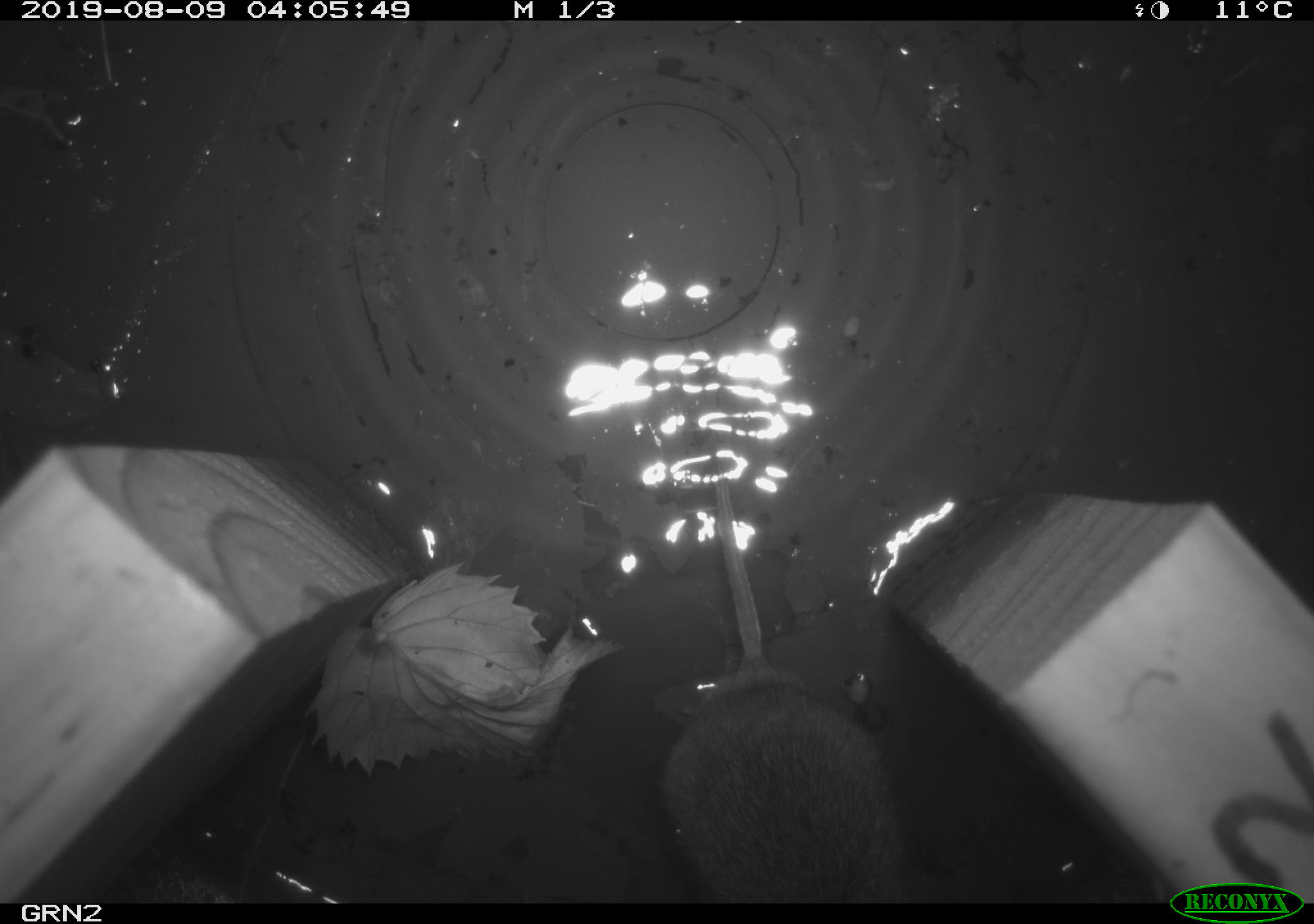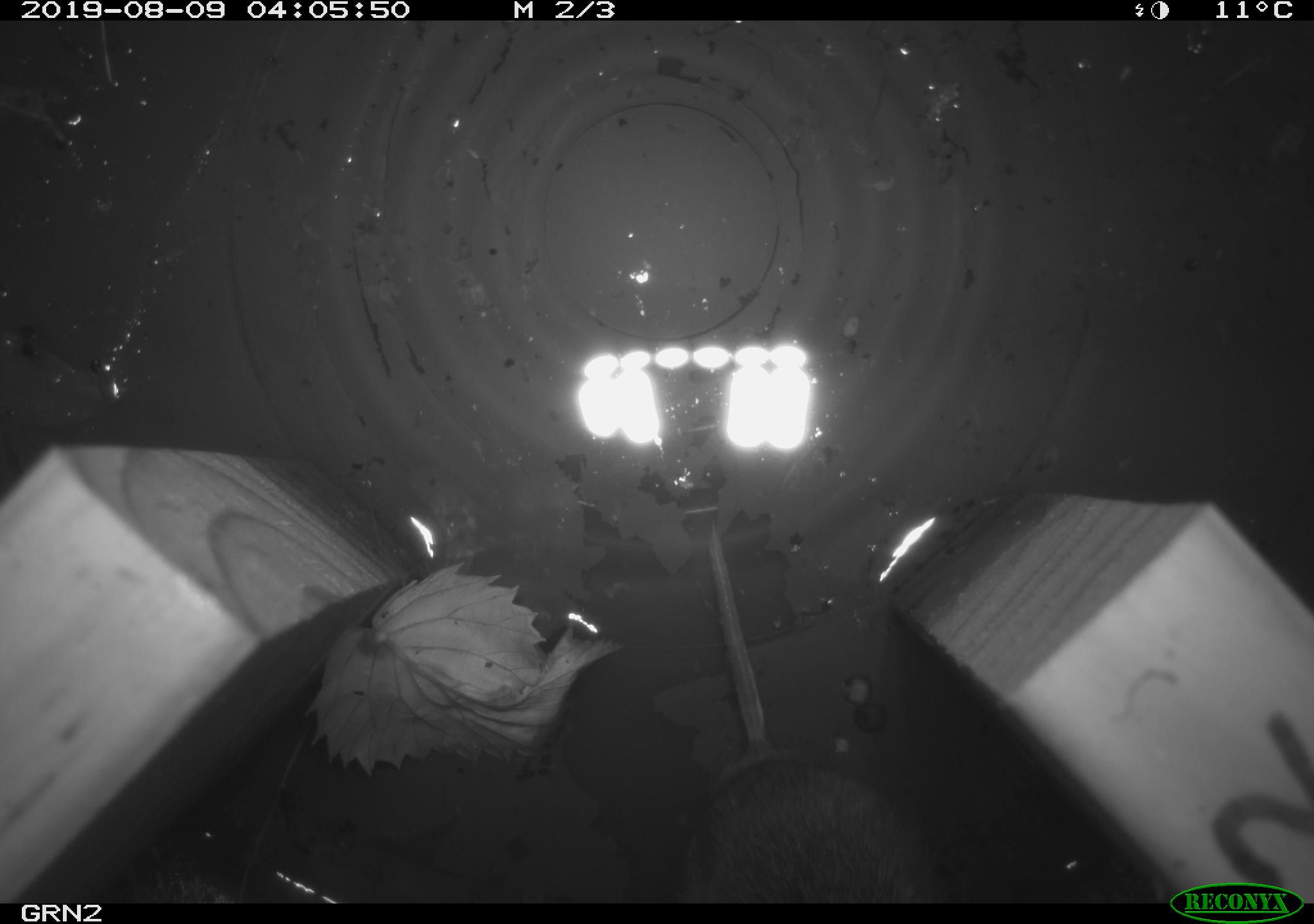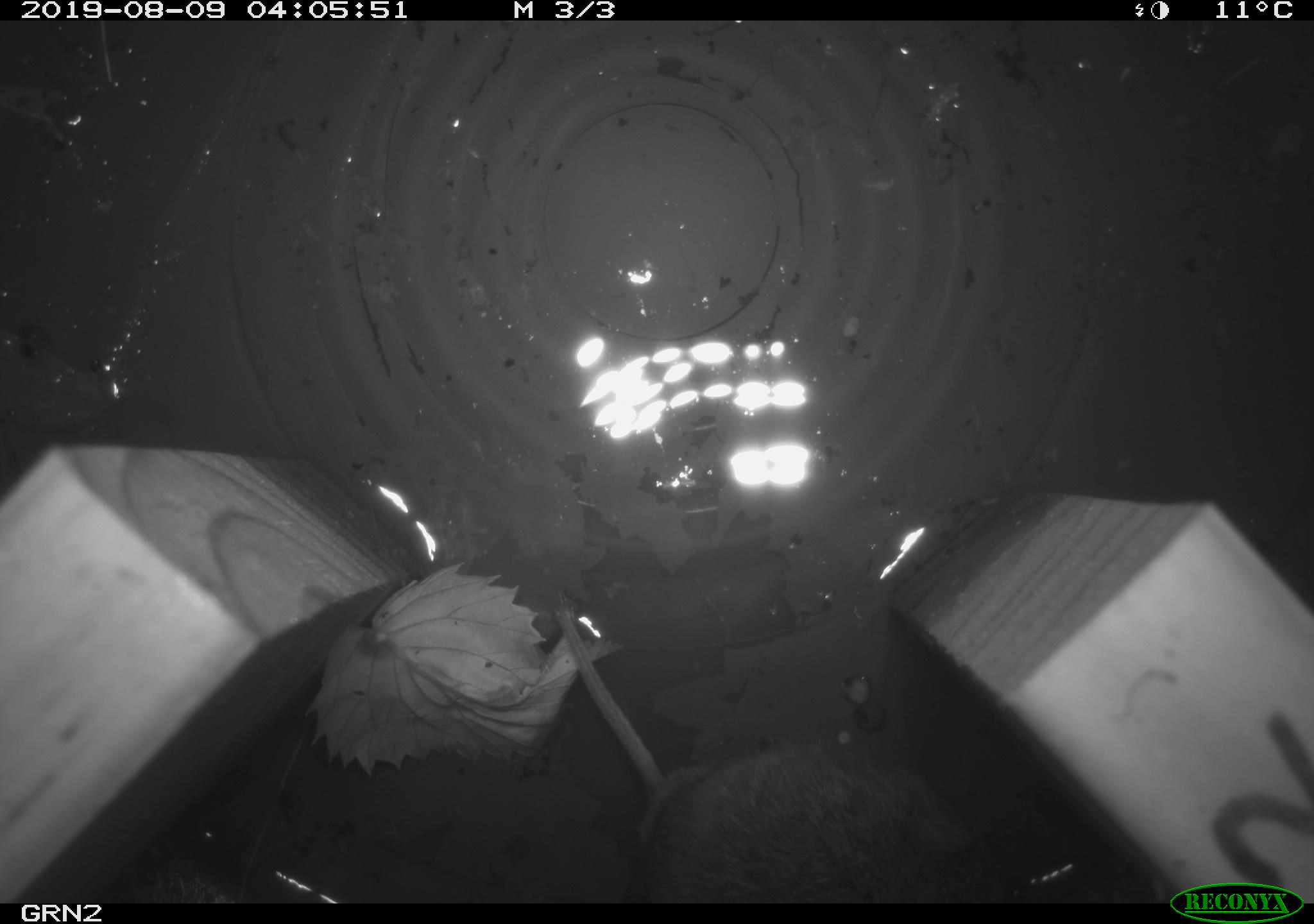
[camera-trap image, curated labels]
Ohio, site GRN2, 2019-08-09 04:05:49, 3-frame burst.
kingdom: Animalia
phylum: Chordata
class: Mammalia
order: Rodentia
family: Cricetidae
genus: Microtus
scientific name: Microtus pennsylvanicus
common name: meadow vole